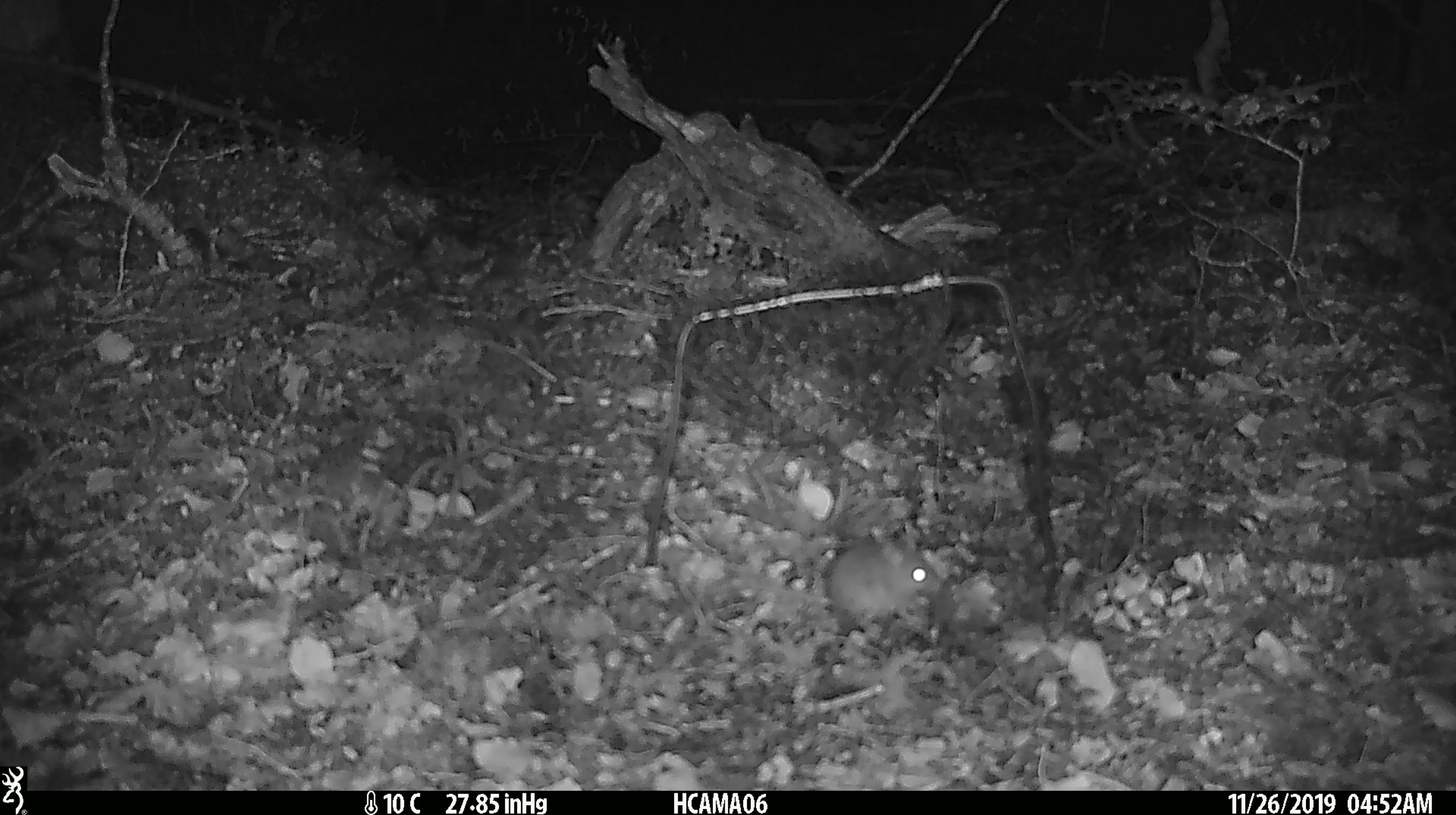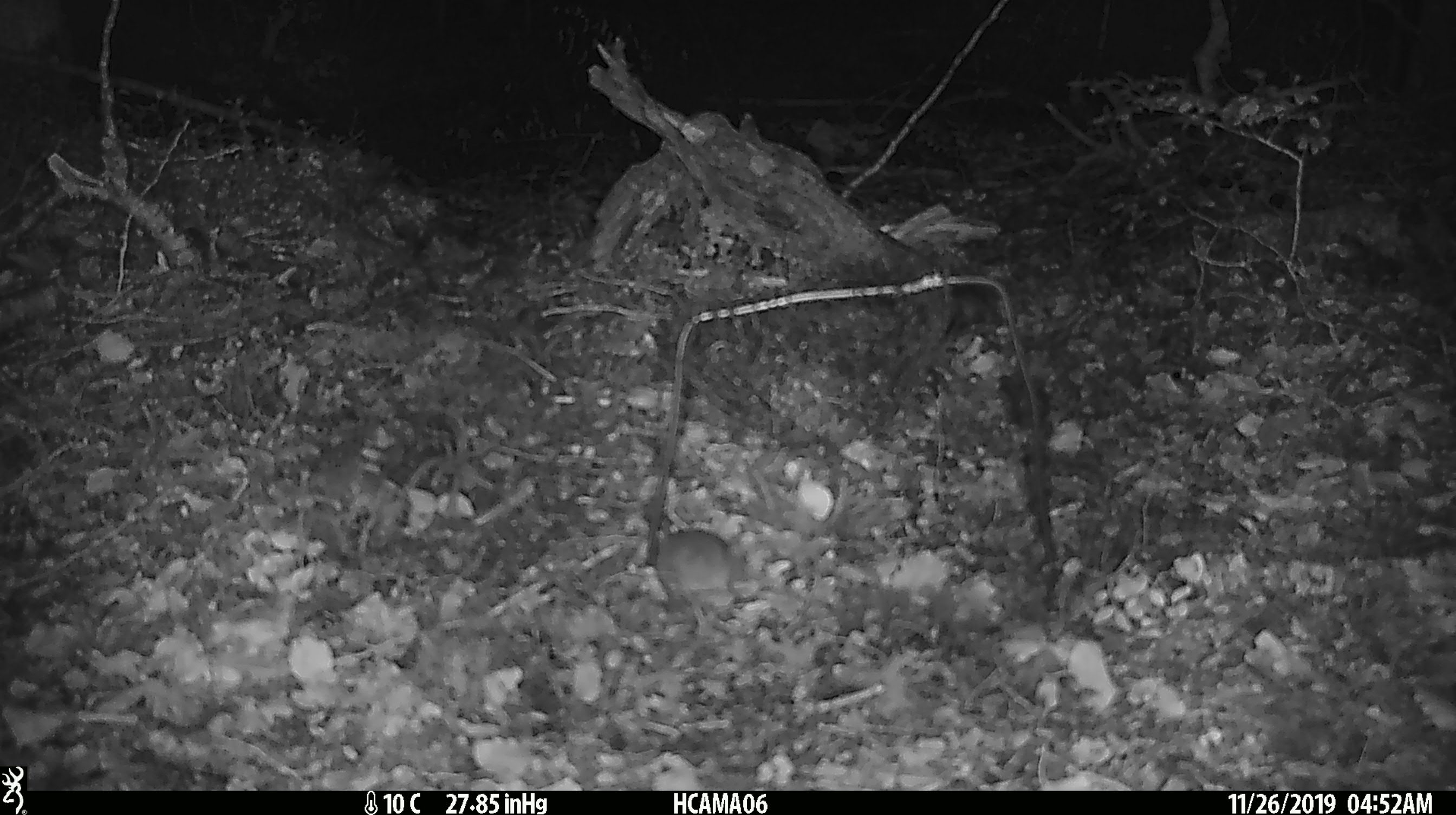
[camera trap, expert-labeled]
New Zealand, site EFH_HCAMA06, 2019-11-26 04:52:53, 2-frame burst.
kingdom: Animalia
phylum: Chordata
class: Mammalia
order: Rodentia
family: Muridae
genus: Mus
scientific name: Mus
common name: mouse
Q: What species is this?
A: Mouse (Mus).